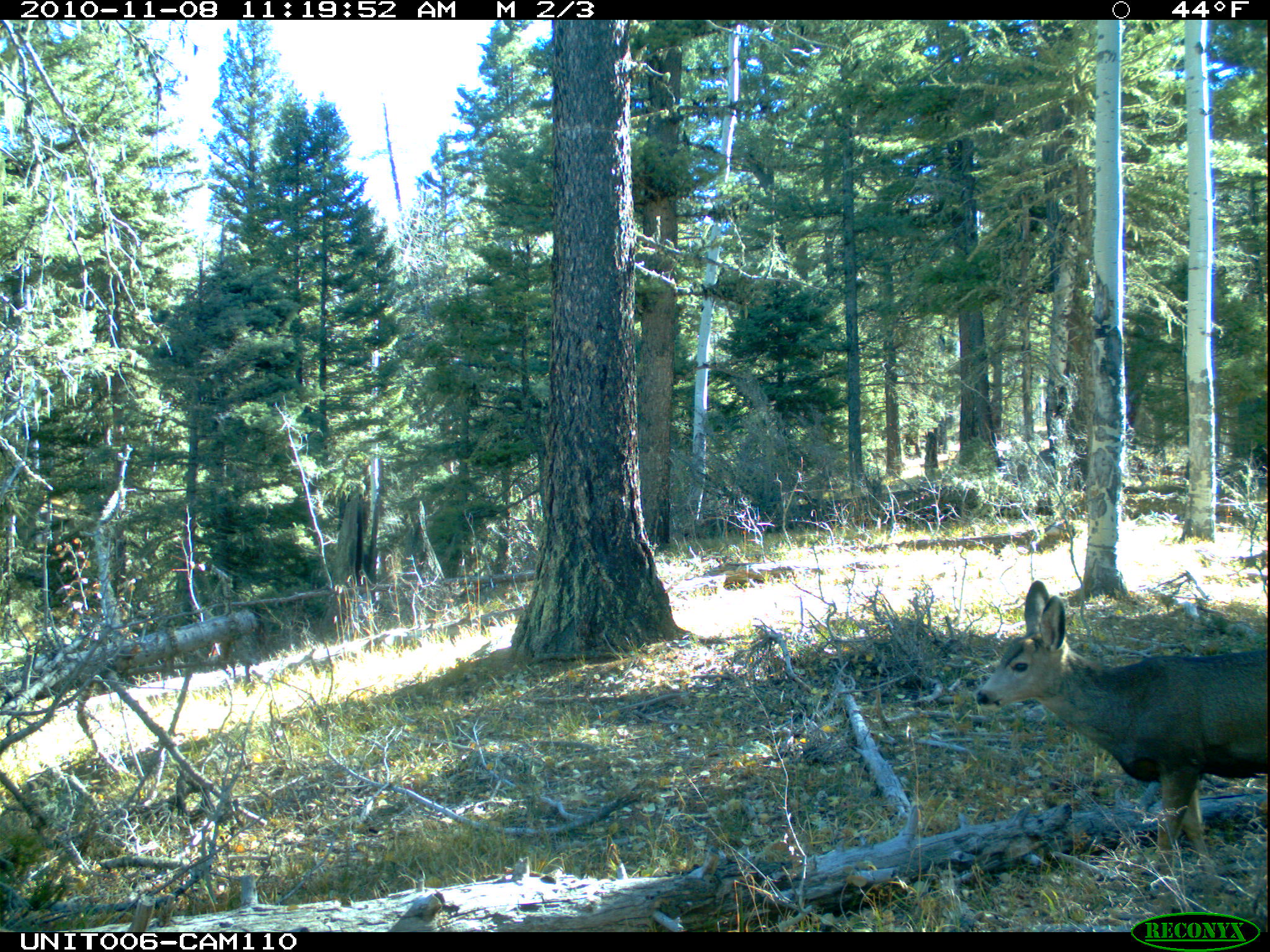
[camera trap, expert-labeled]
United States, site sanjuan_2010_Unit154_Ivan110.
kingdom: Animalia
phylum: Chordata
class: Mammalia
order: Artiodactyla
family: Cervidae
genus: Odocoileus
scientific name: Odocoileus hemionus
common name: mule deer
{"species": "Odocoileus hemionus (mule deer)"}